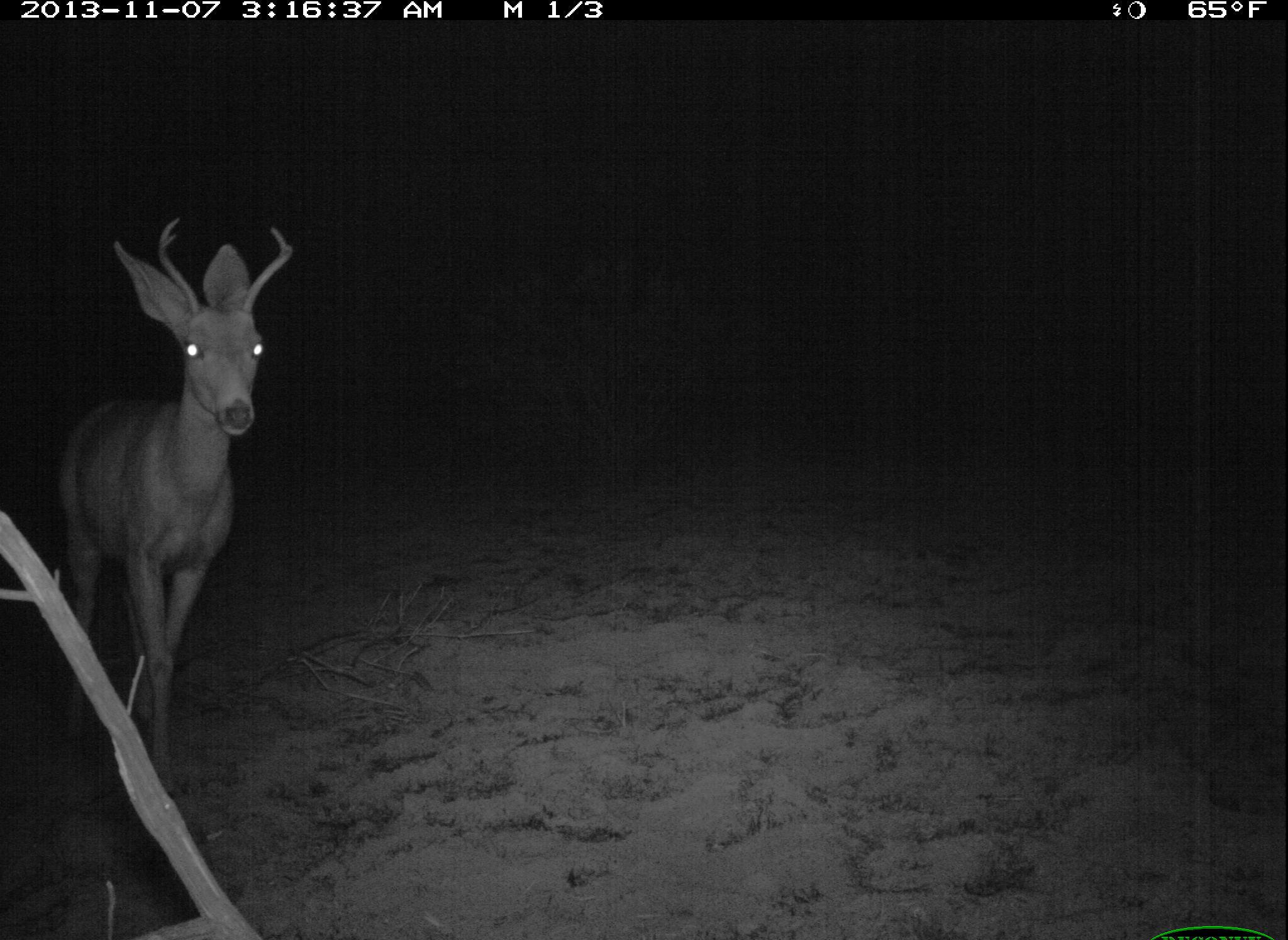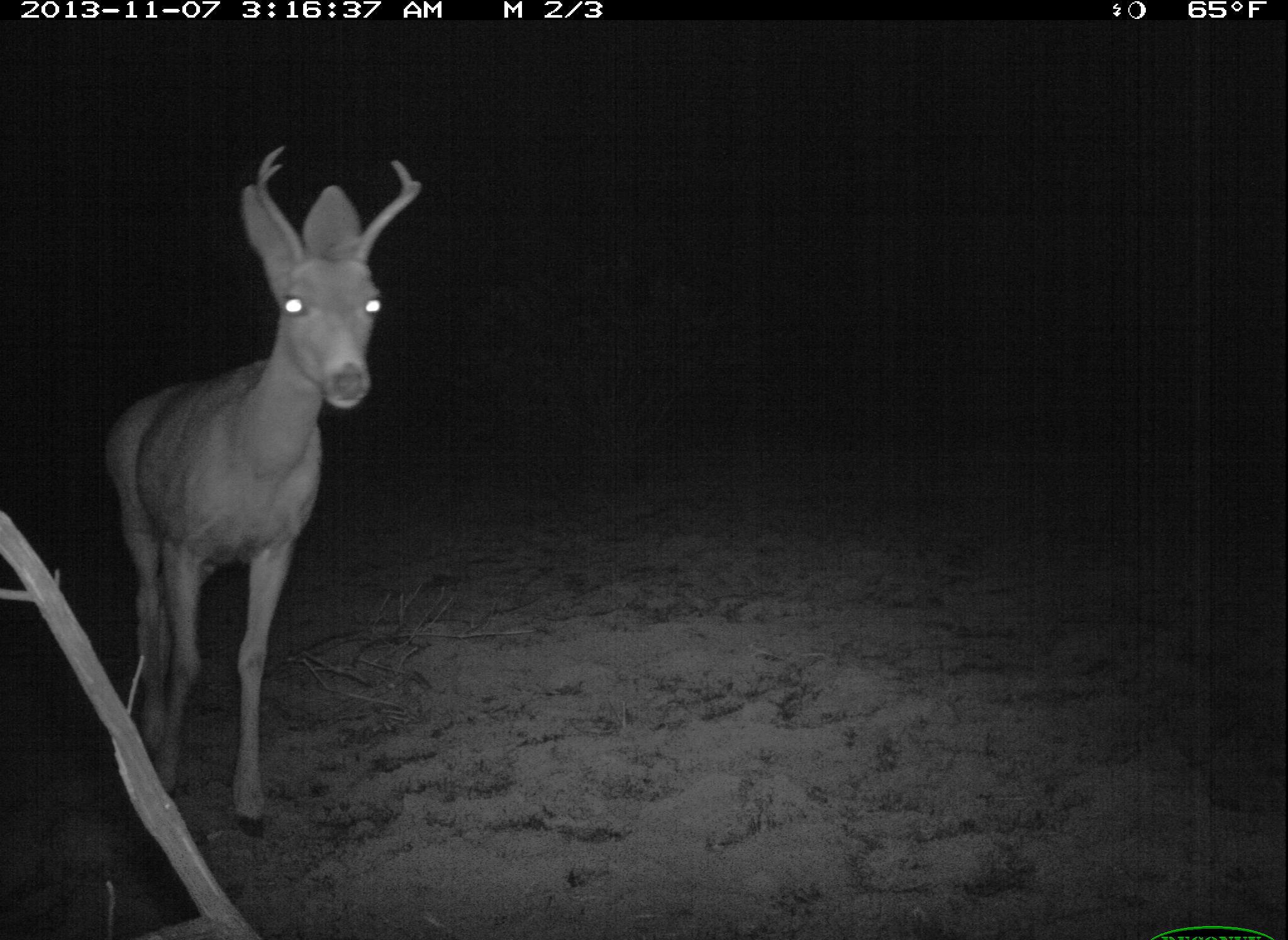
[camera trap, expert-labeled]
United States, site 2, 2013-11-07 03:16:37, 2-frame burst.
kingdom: Animalia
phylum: Chordata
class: Mammalia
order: Artiodactyla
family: Cervidae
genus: Odocoileus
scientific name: Odocoileus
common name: deer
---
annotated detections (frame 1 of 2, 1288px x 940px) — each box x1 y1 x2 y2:
deer: 55 214 296 800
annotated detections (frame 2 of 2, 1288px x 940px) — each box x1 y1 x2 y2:
deer: 102 141 423 841